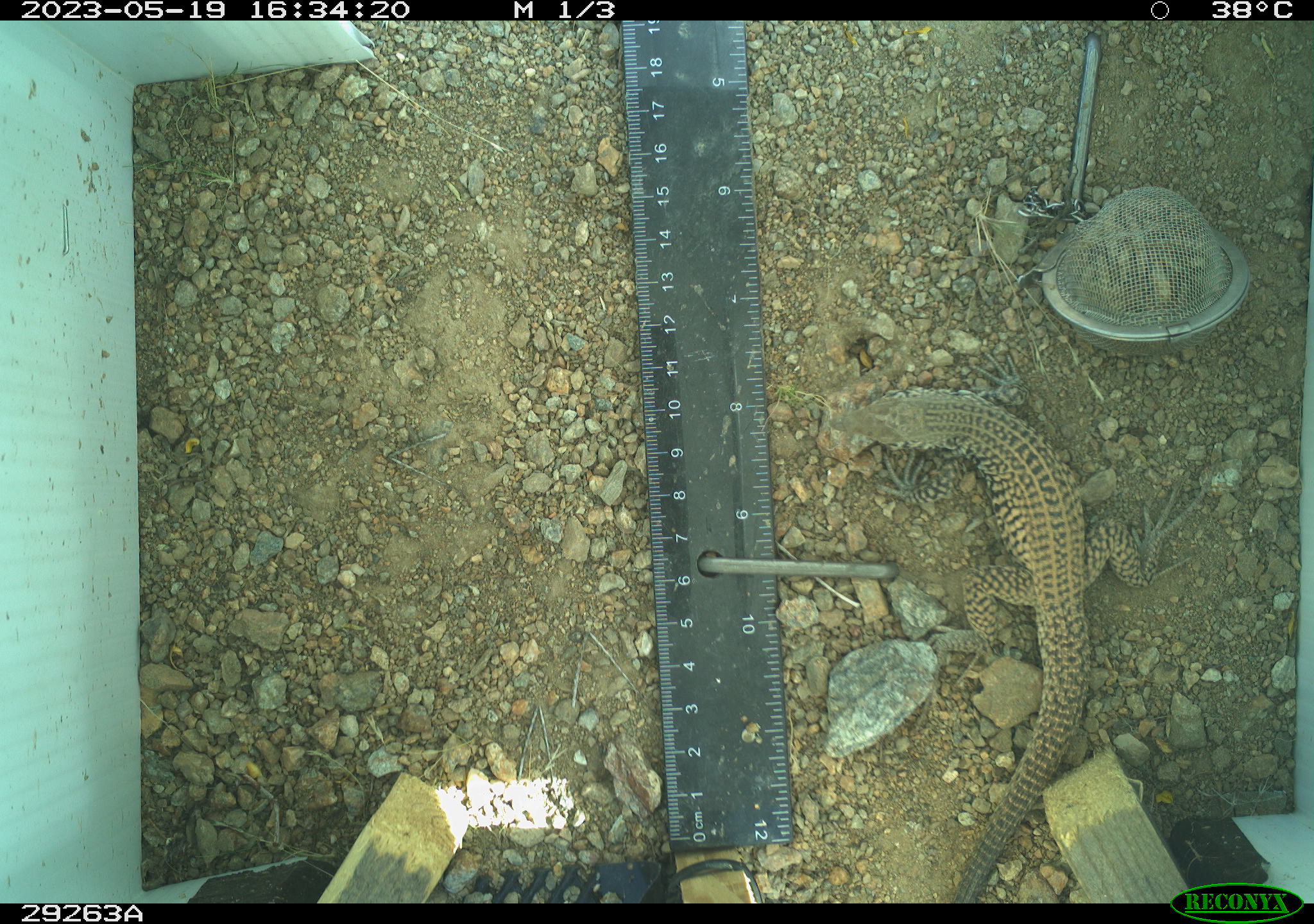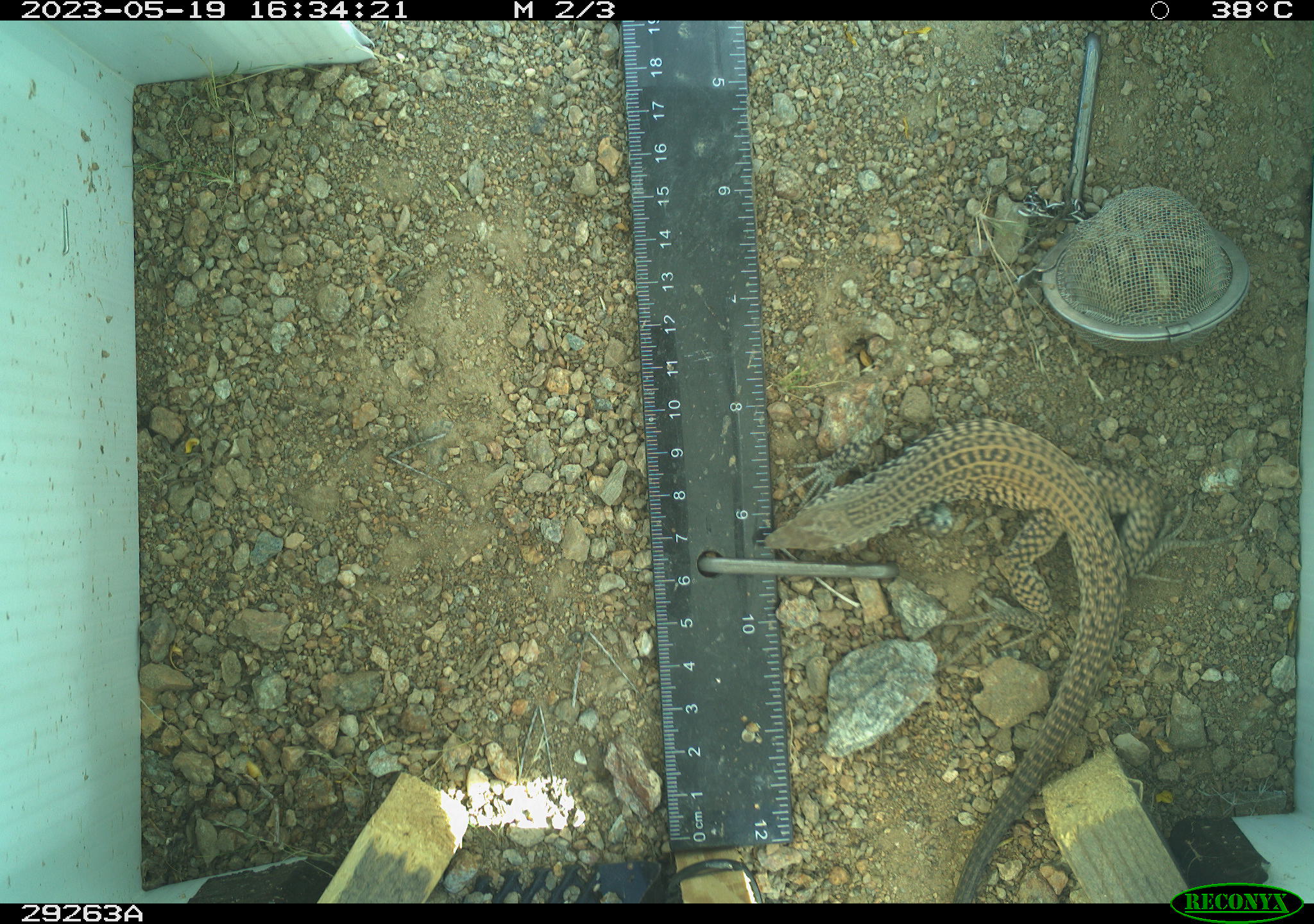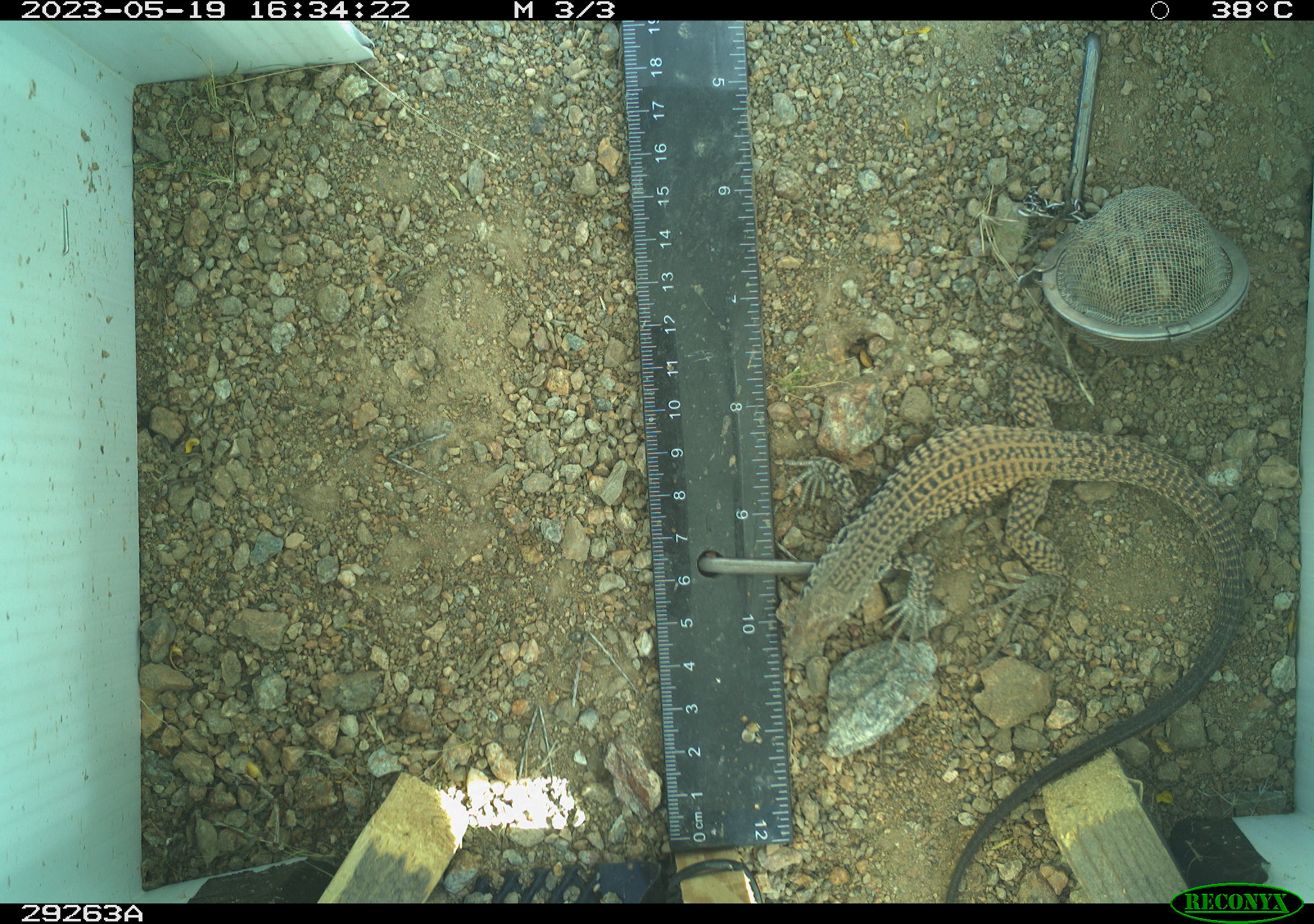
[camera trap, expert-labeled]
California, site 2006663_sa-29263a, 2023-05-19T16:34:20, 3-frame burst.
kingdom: Animalia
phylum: Chordata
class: Reptilia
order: Squamata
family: Teiidae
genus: Aspidoscelis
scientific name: Aspidoscelis tigris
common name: western whiptail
Western whiptail (Aspidoscelis tigris).